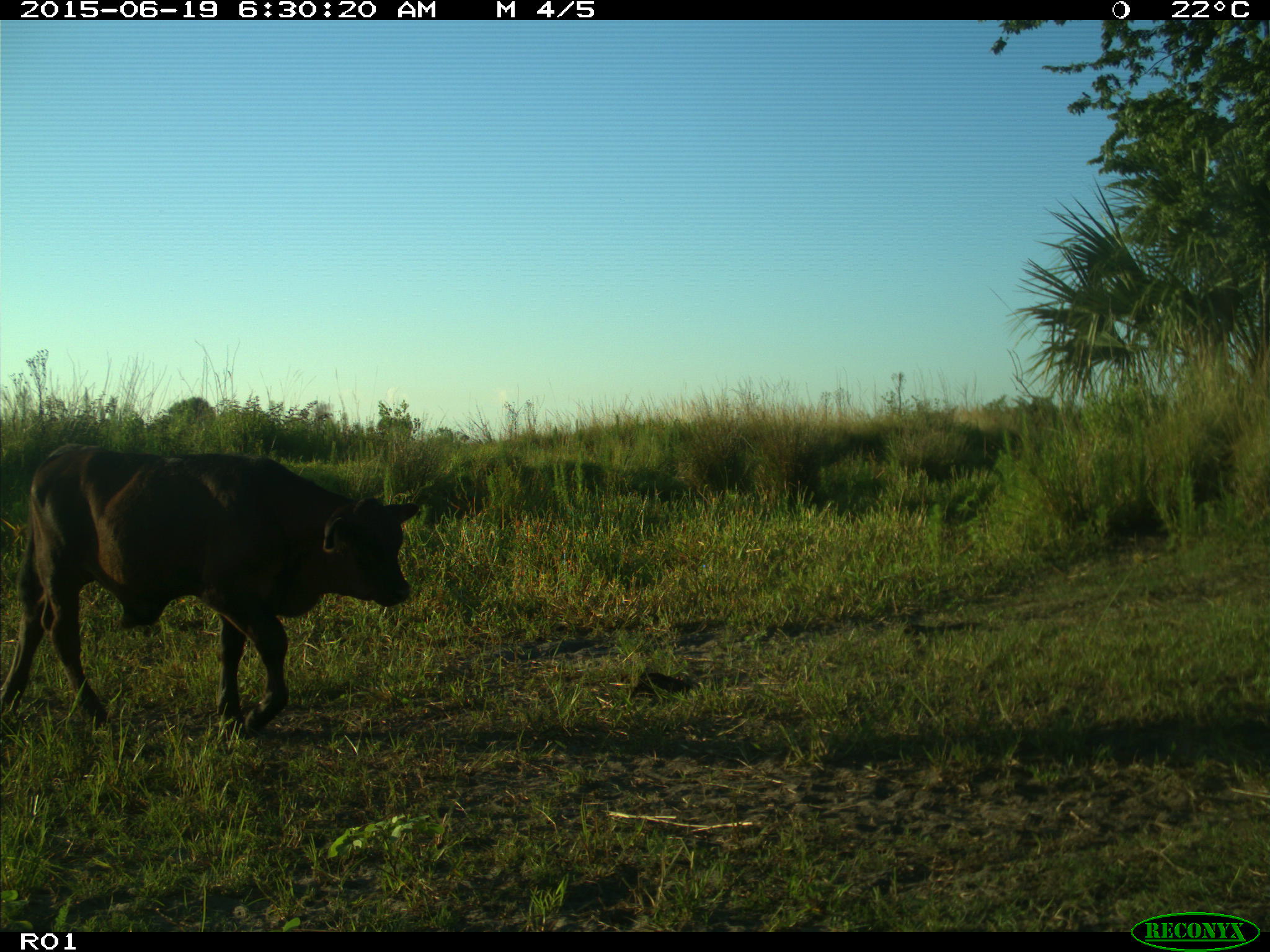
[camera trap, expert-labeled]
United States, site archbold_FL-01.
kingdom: Animalia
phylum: Chordata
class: Mammalia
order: Artiodactyla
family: Bovidae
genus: Bos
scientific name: Bos taurus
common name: domestic cow